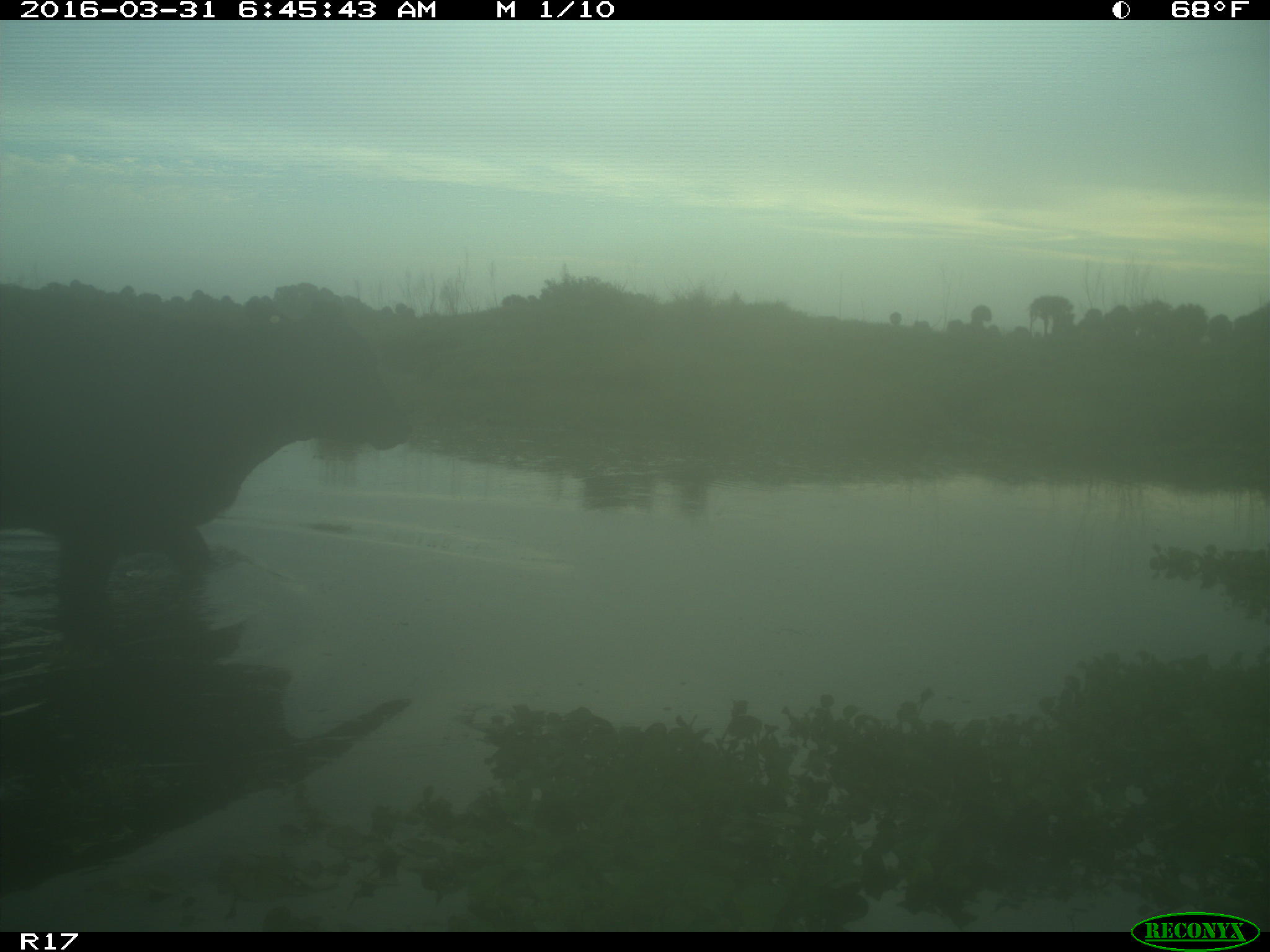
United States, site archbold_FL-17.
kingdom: Animalia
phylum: Chordata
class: Mammalia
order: Artiodactyla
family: Bovidae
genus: Bos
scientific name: Bos taurus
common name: domestic cow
Bos taurus (domestic cow).